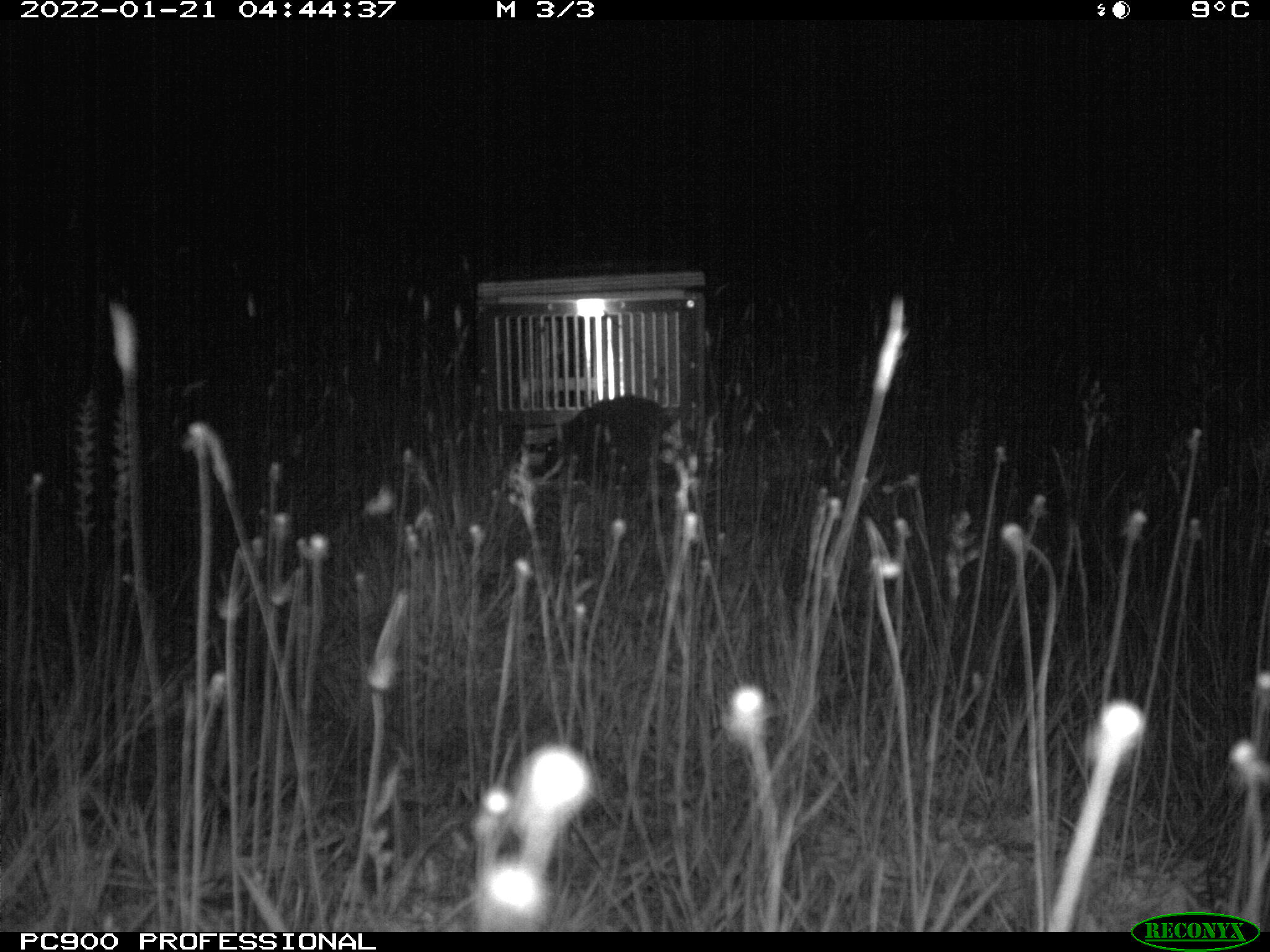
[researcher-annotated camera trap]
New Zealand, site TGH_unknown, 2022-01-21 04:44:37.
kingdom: Animalia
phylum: Chordata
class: Mammalia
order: Eulipotyphla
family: Erinaceidae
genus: Erinaceus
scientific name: Erinaceus europaeus europaeus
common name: european hedgehog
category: hedgehog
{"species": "hedgehog (european hedgehog) (Erinaceus europaeus europaeus)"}